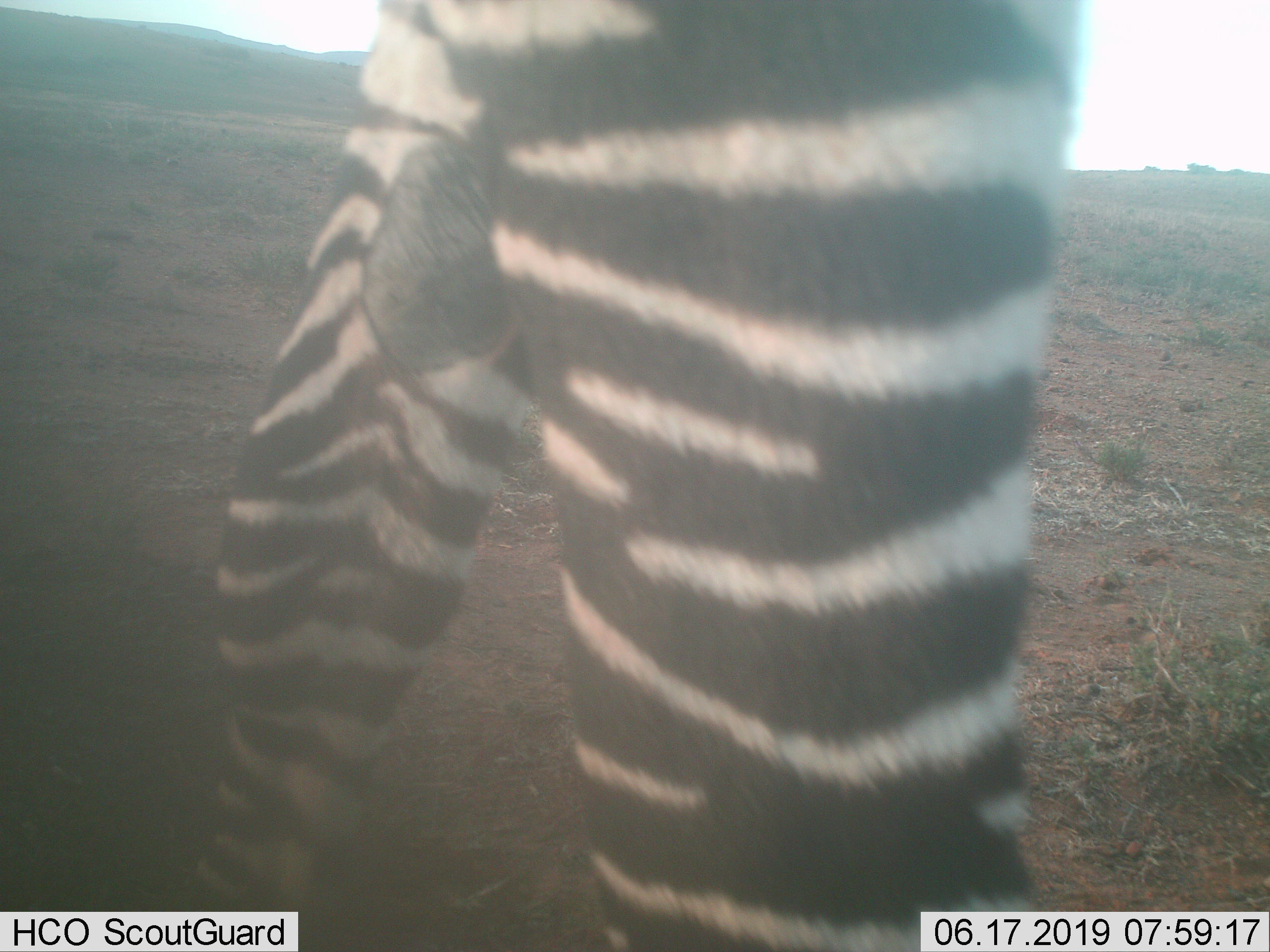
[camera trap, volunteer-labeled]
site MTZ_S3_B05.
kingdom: Animalia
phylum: Chordata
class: Mammalia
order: Perissodactyla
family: Equidae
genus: Equus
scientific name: Equus zebra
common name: mountain zebra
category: zebramountain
Zebramountain (mountain zebra) (Equus zebra), count 1. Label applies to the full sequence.